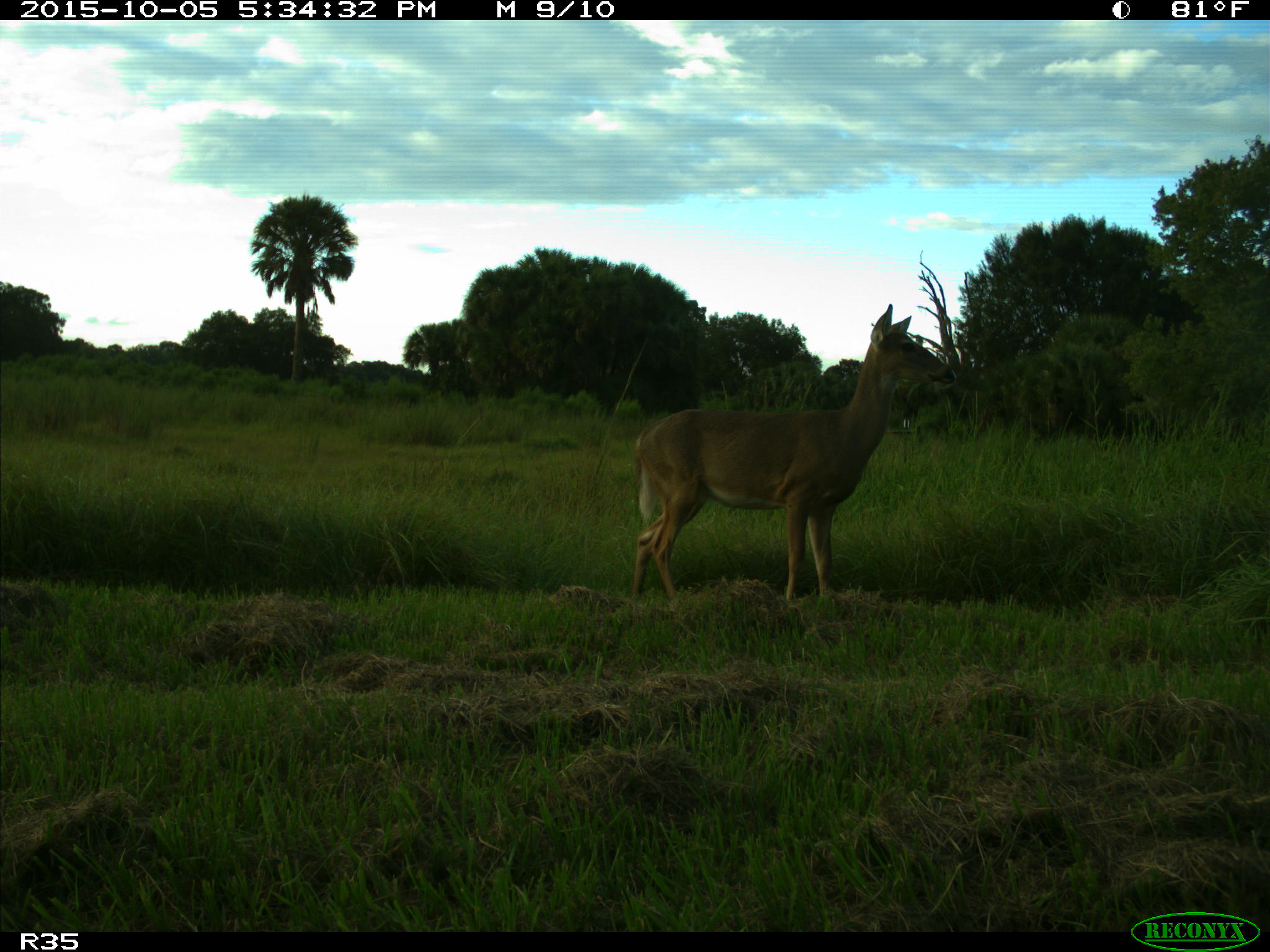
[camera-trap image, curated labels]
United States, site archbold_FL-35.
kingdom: Animalia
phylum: Chordata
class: Mammalia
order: Artiodactyla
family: Cervidae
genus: Odocoileus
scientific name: Odocoileus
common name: deer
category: unidentified deer